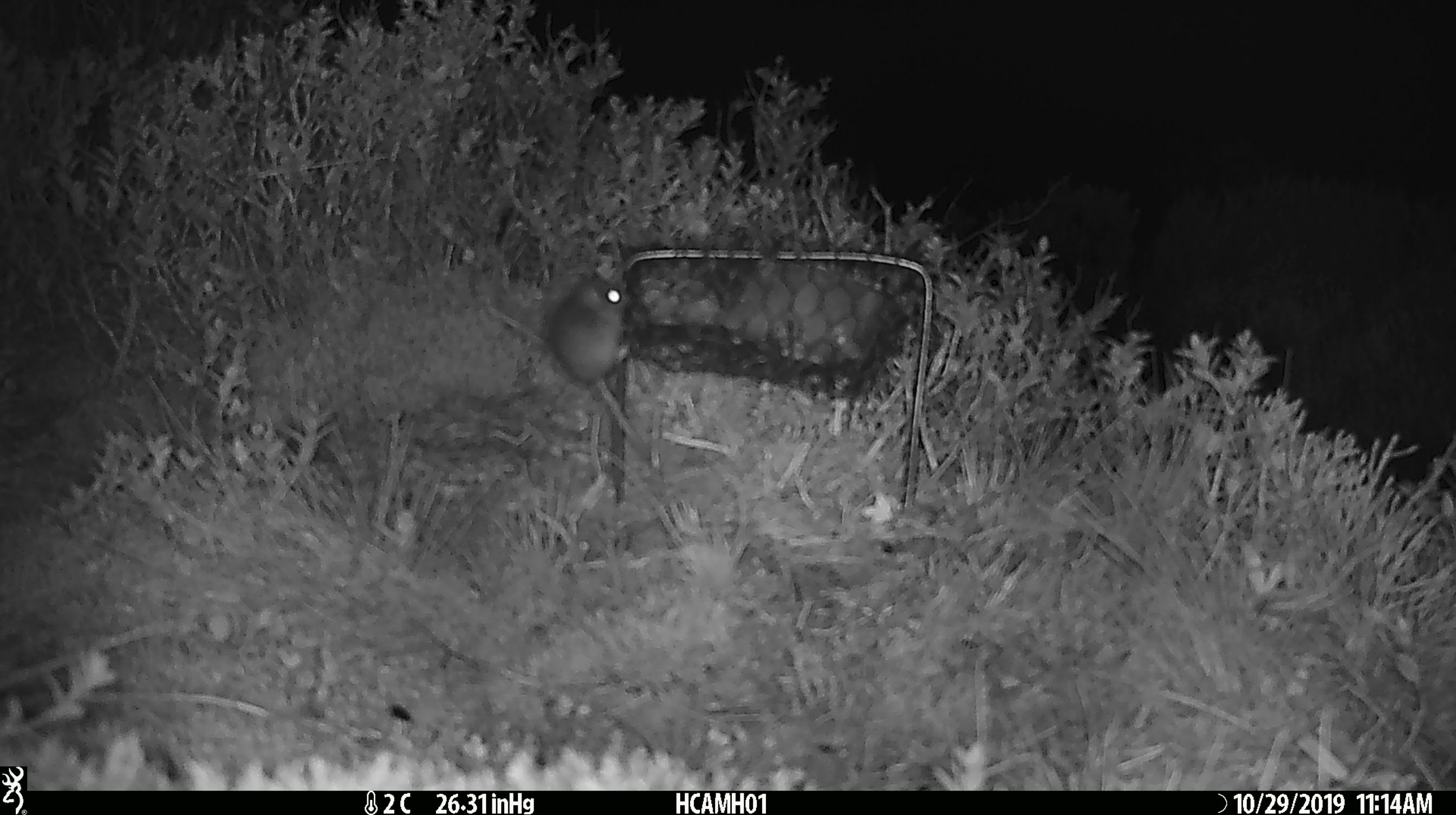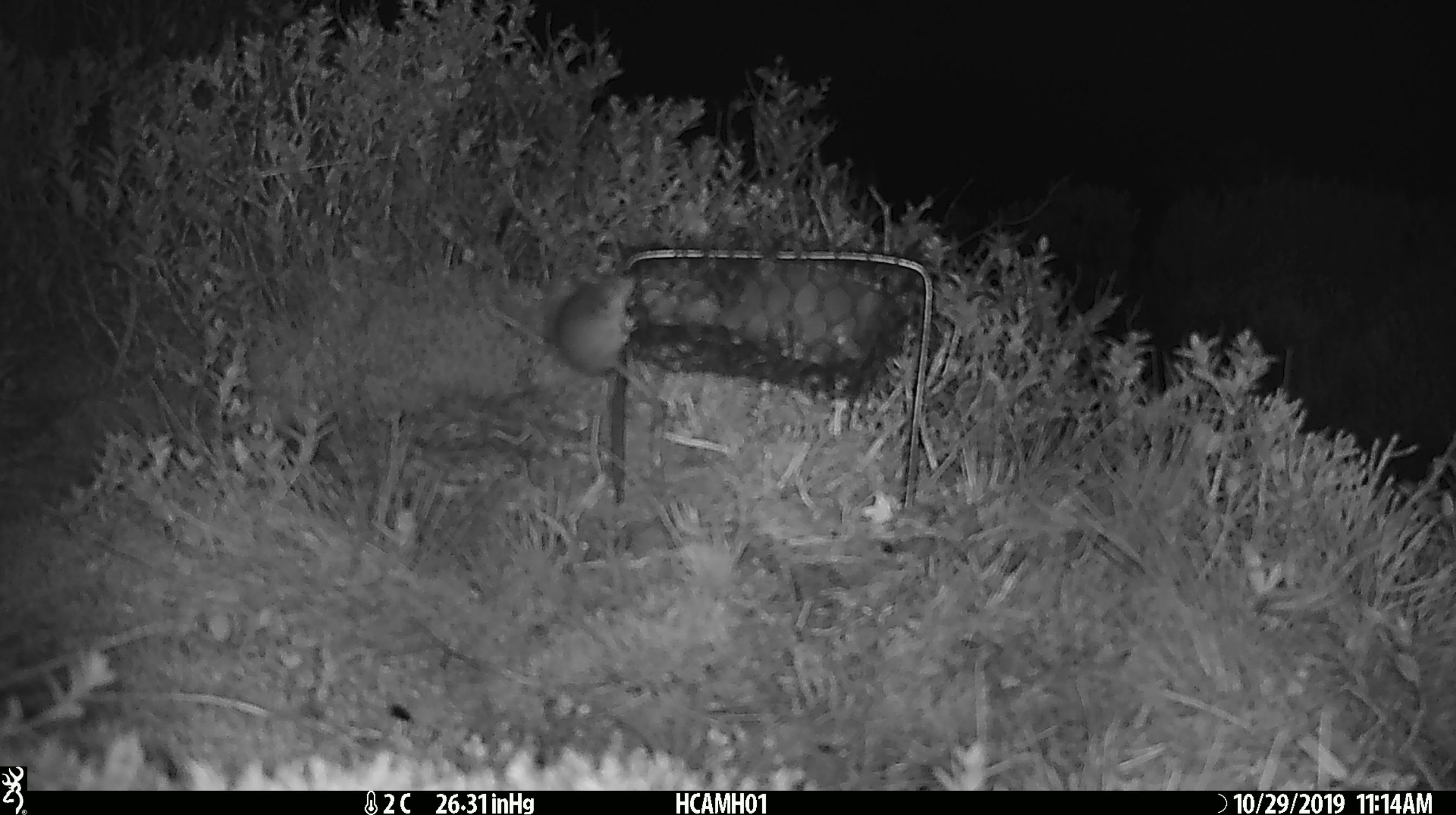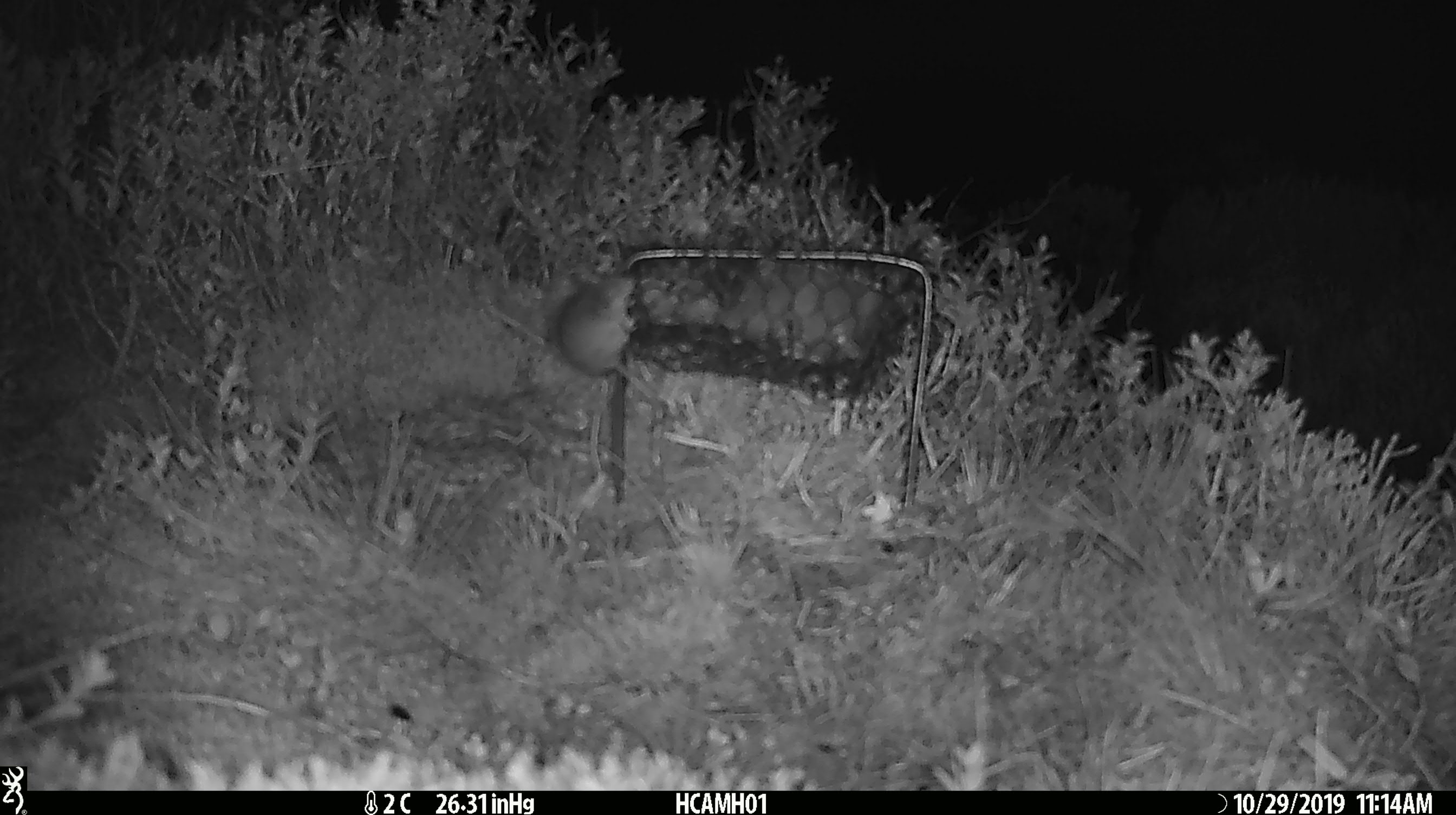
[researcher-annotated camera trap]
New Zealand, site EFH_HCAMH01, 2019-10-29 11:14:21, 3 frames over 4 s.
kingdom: Animalia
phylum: Chordata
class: Mammalia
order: Rodentia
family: Muridae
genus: Mus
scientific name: Mus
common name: mouse